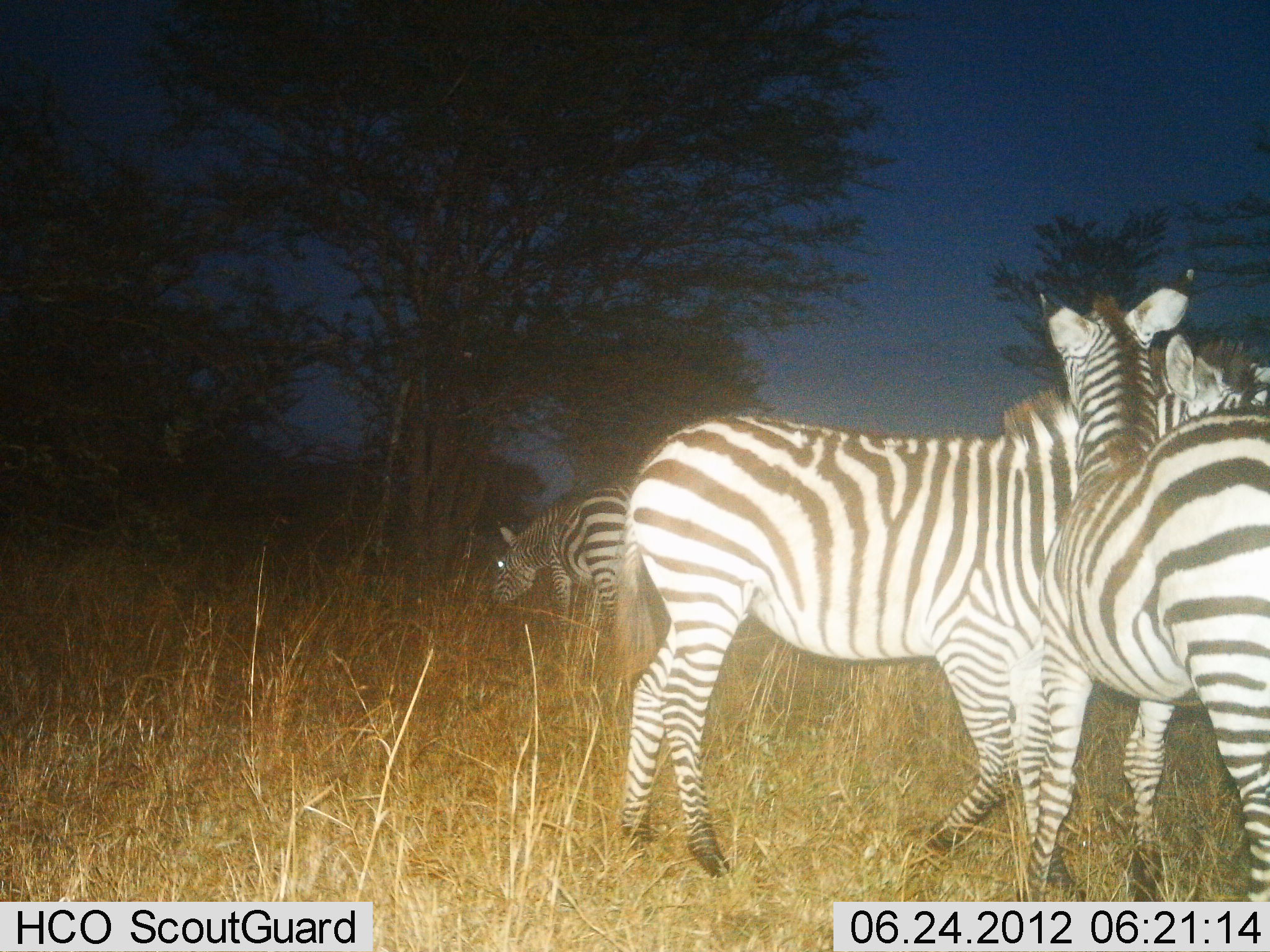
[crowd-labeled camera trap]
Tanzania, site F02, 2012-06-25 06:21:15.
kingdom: Animalia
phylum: Chordata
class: Mammalia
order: Perissodactyla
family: Equidae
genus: Equus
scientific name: Equus quagga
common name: plains zebra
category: zebra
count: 3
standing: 90%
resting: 0%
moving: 10%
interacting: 40%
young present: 0%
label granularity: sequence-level